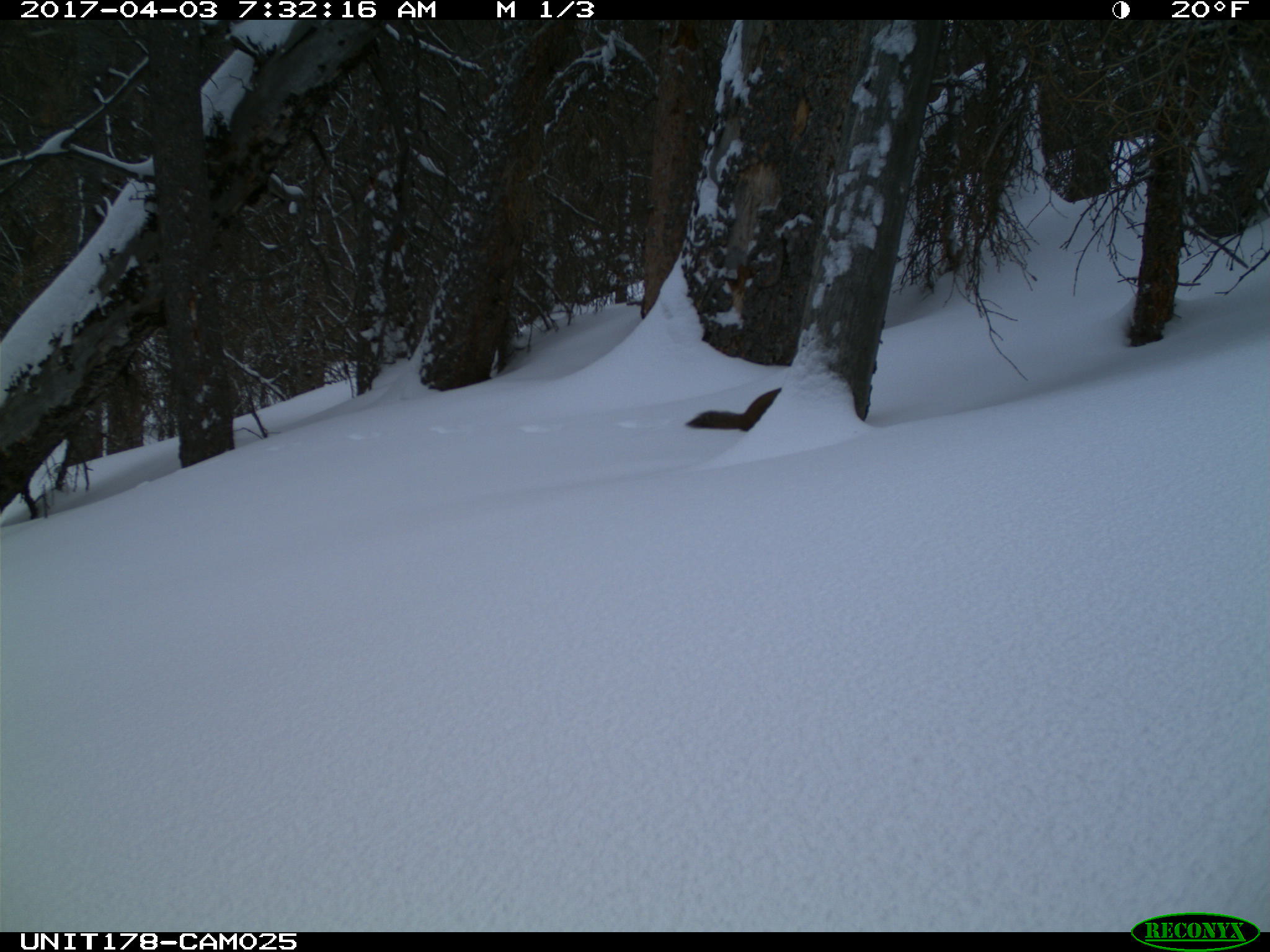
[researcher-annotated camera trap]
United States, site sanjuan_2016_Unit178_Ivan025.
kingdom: Animalia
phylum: Chordata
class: Mammalia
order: Carnivora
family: Mustelidae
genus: Martes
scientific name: Martes americana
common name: american marten